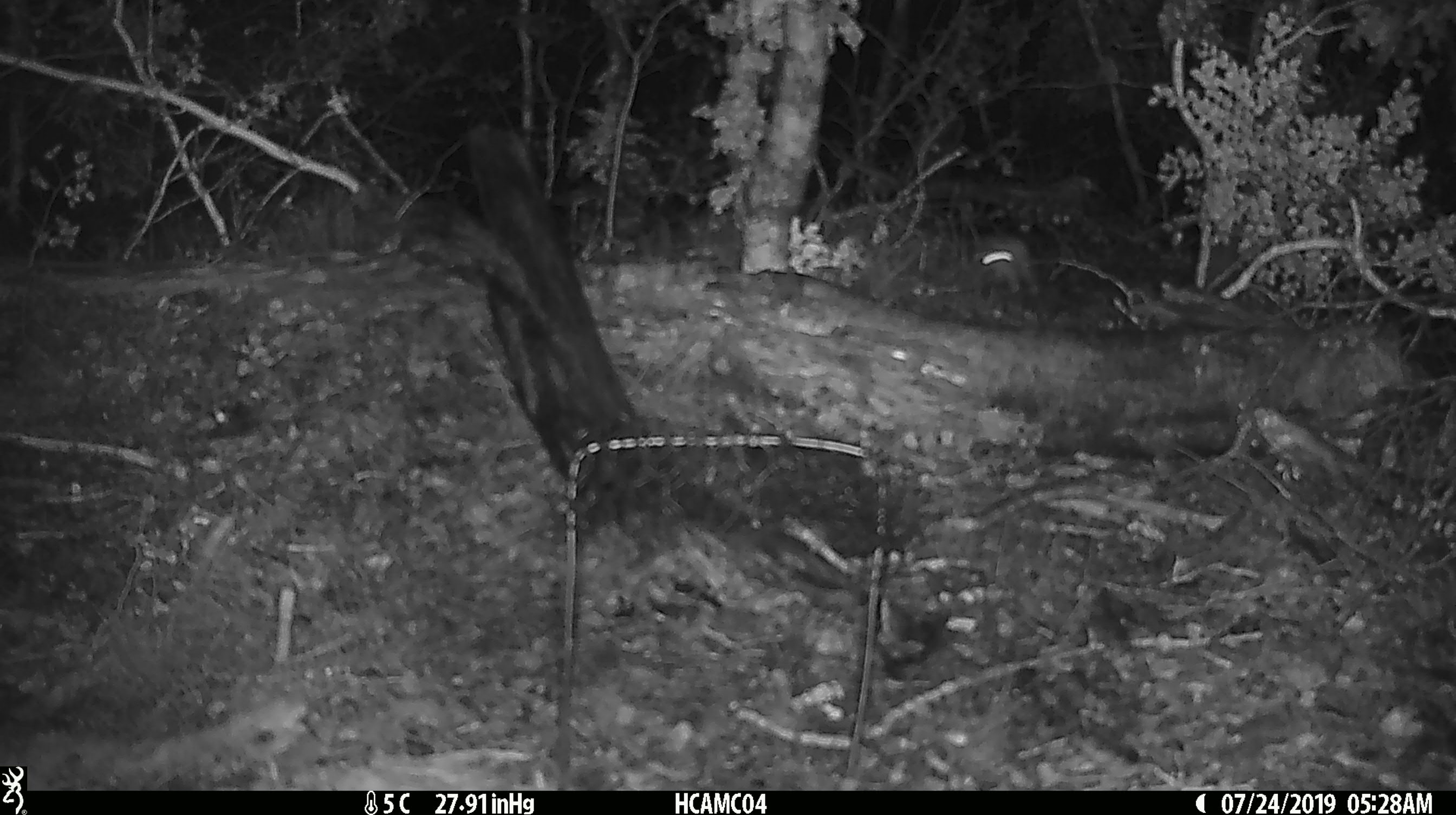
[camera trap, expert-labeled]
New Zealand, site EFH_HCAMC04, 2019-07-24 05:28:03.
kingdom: Animalia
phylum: Chordata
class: Mammalia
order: Rodentia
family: Muridae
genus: Mus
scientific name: Mus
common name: mouse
Mouse (Mus).